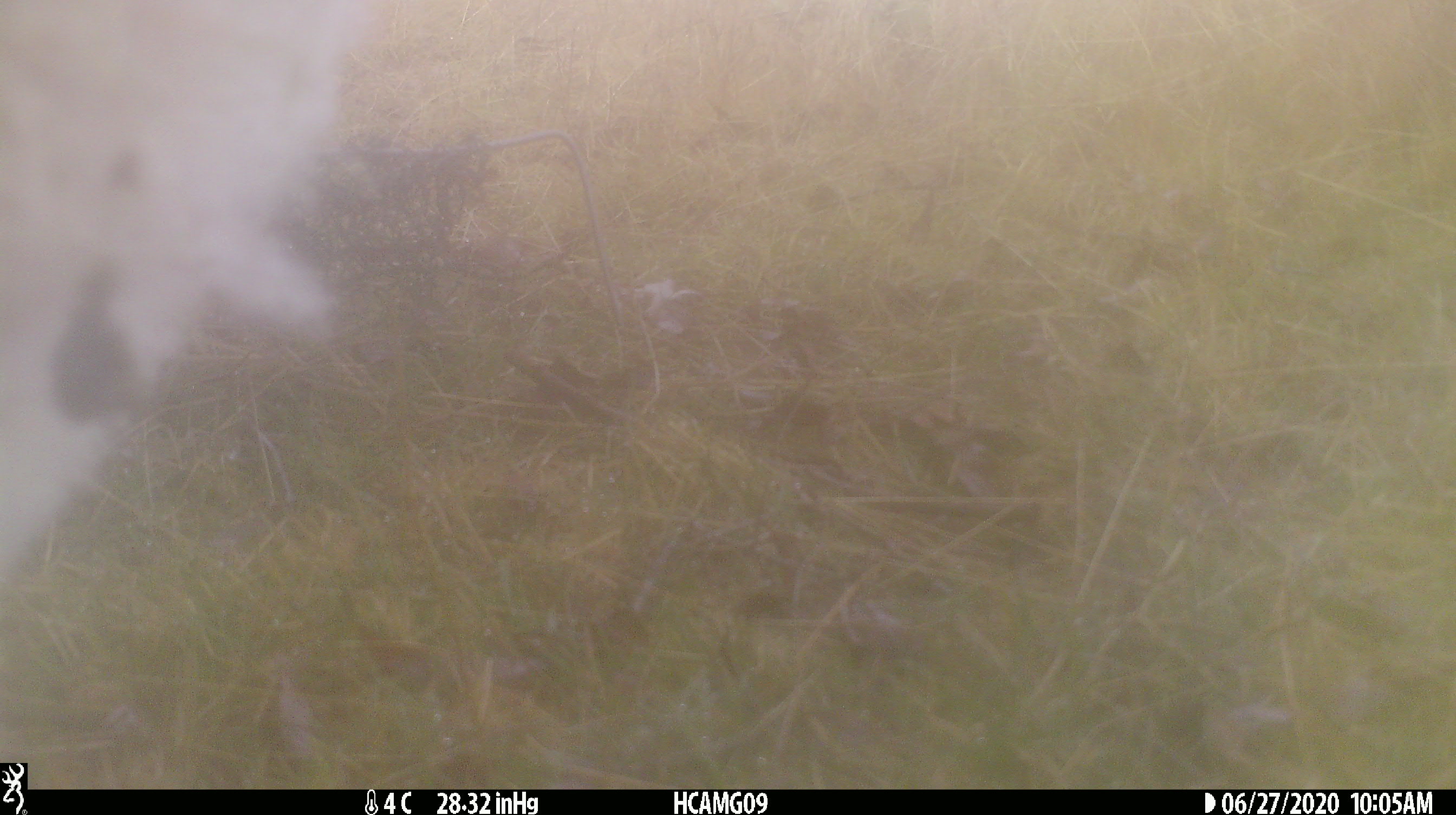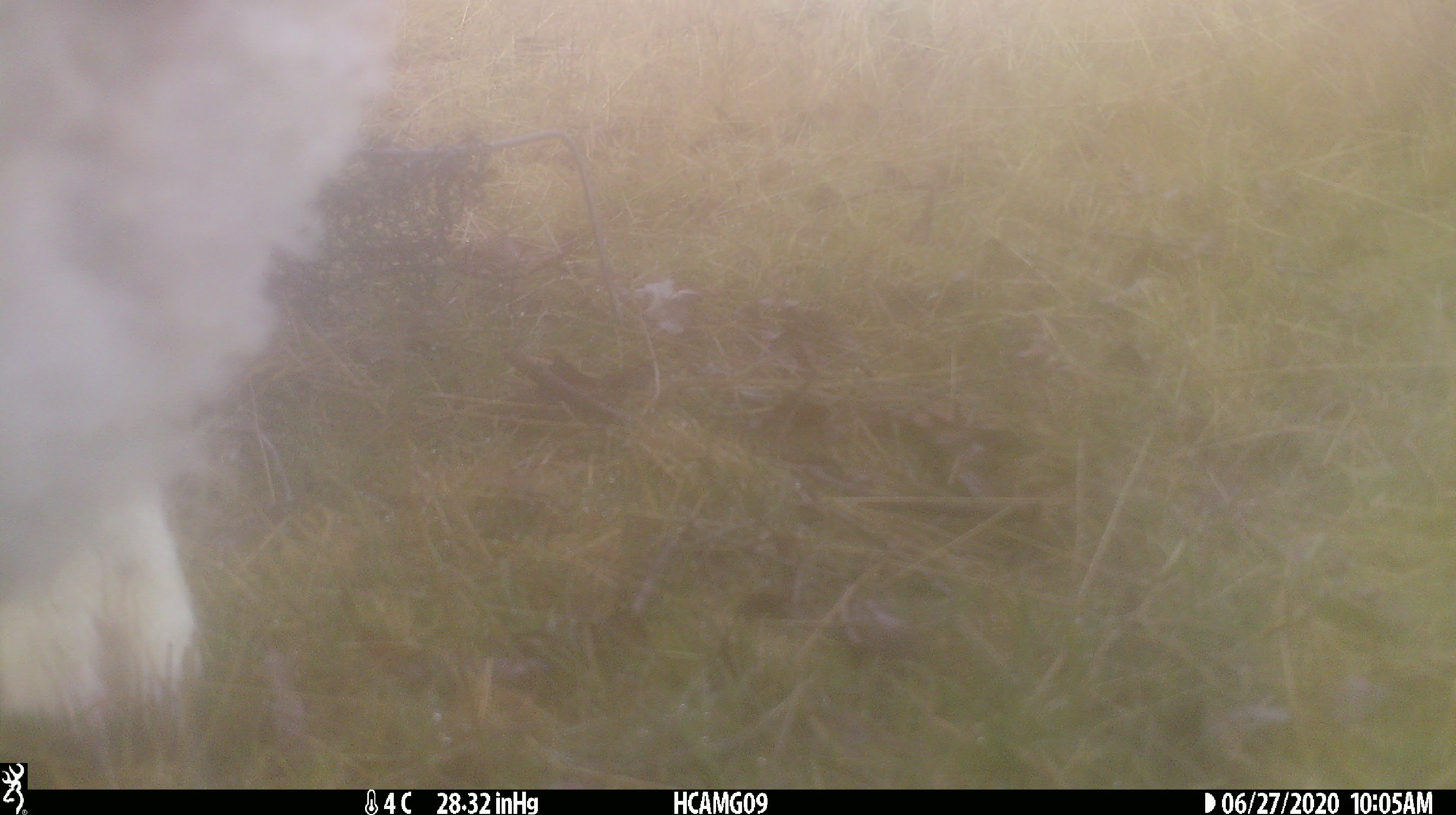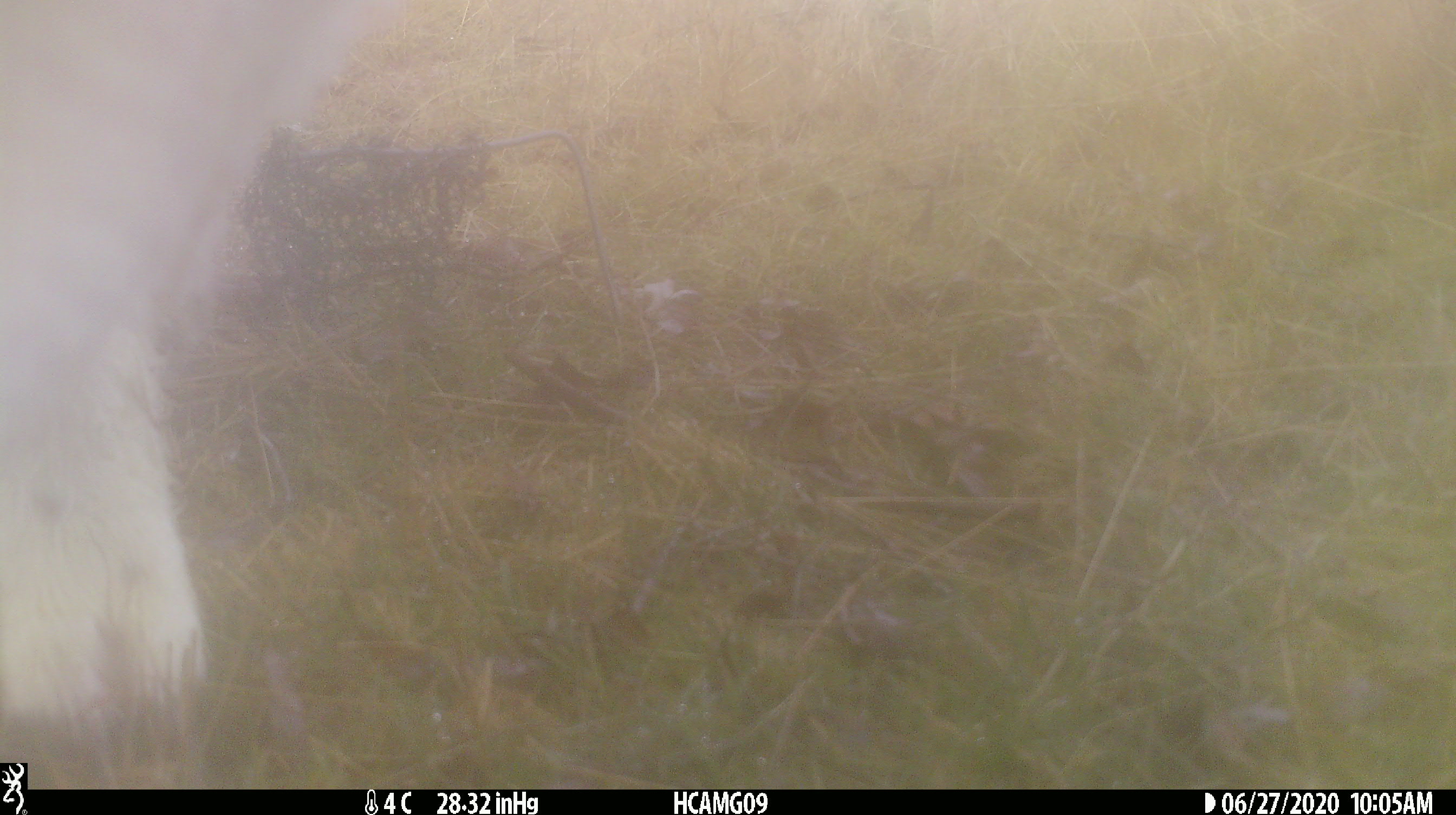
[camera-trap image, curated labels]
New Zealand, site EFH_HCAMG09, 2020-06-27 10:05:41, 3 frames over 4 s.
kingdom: Animalia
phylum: Chordata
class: Mammalia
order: Artiodactyla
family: Bovidae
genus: Ovis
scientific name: Ovis aries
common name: domestic sheep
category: sheep